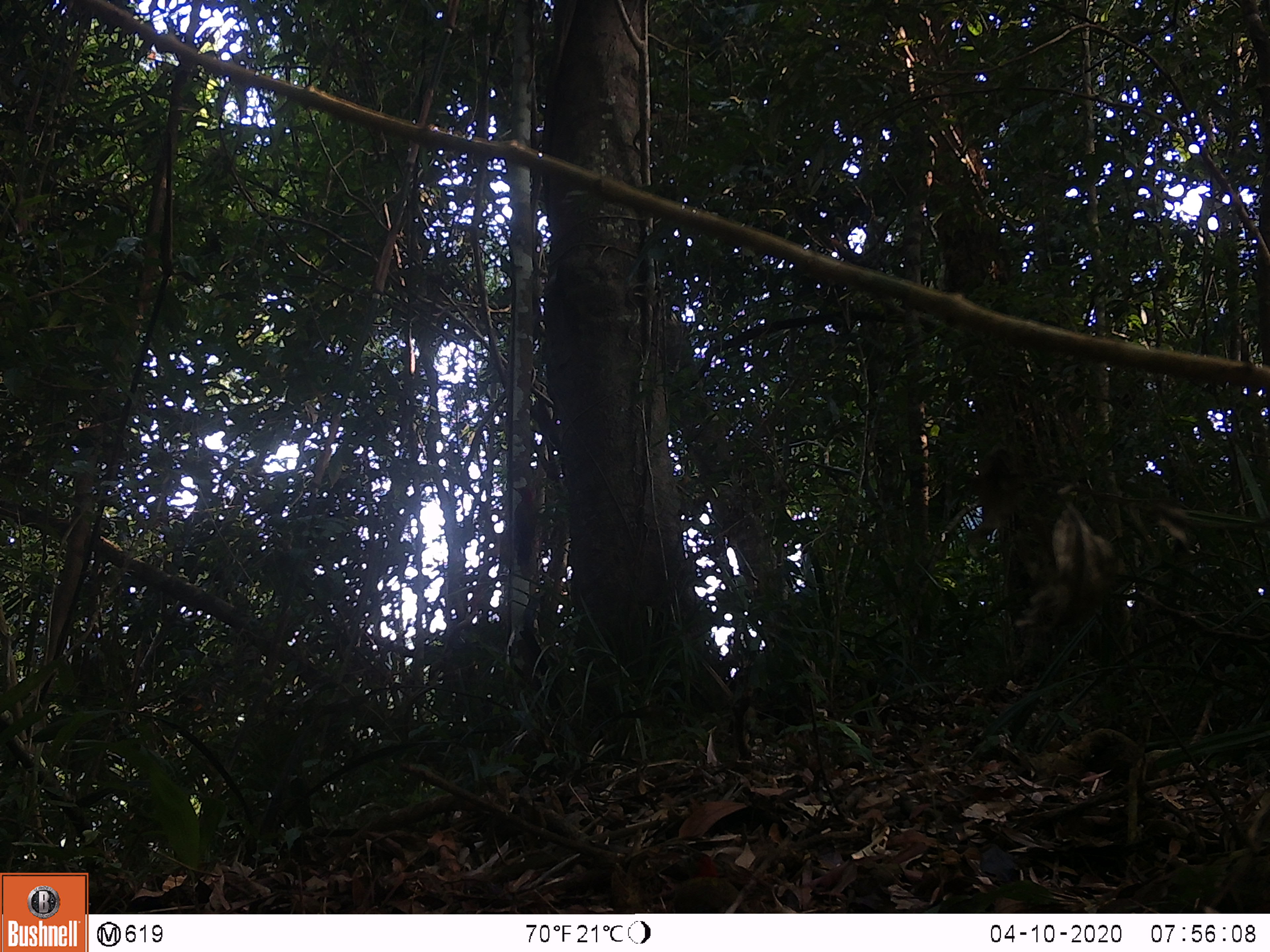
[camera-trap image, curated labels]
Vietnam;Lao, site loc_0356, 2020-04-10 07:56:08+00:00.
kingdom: Animalia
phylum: Chordata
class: Aves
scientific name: Aves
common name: bird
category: unidentified bird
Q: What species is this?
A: Unidentified bird (bird) (Aves).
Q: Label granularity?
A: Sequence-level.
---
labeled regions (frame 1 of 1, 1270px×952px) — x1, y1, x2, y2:
unidentified bird: 671, 855, 738, 913; 513, 486, 536, 577